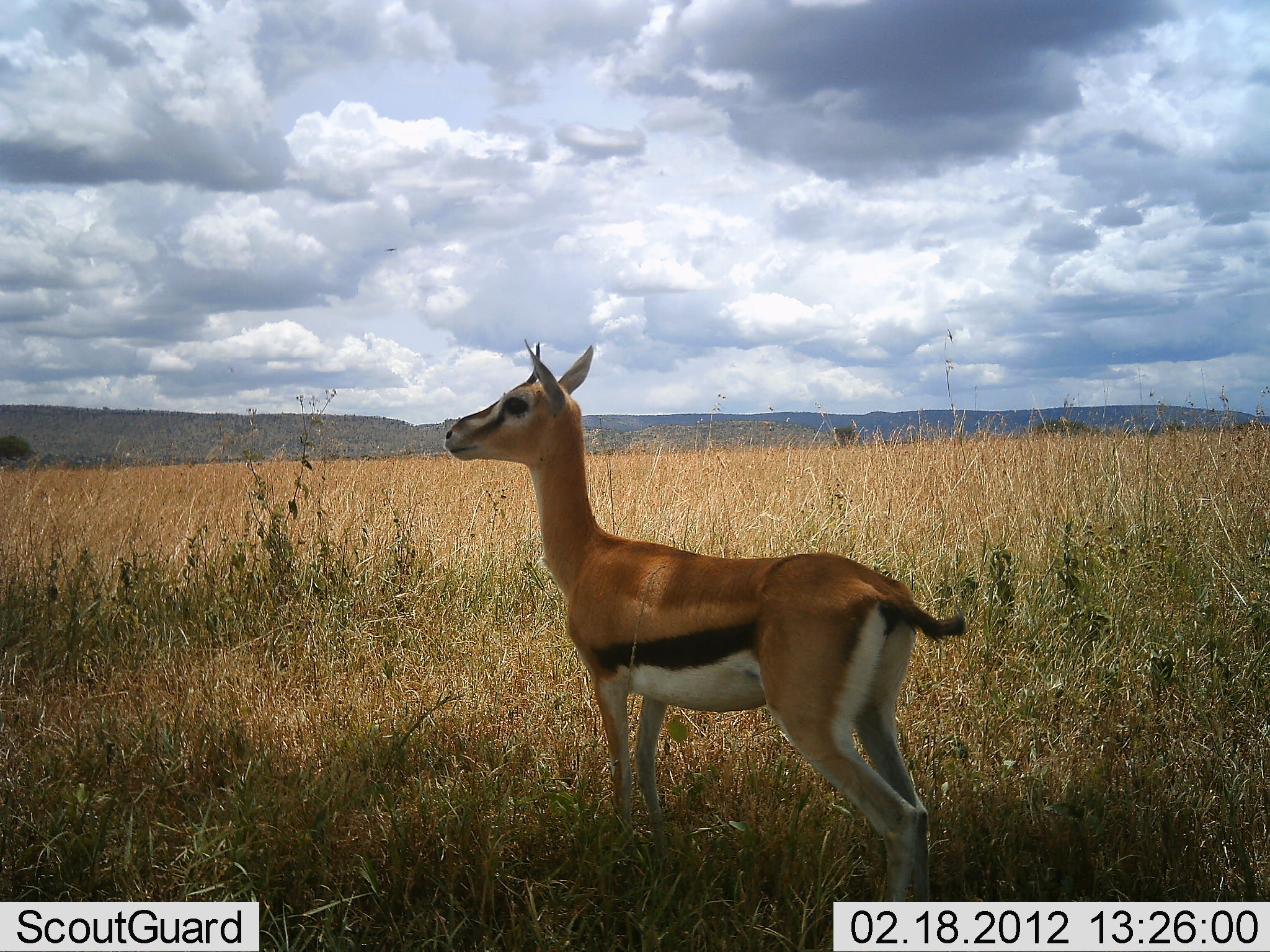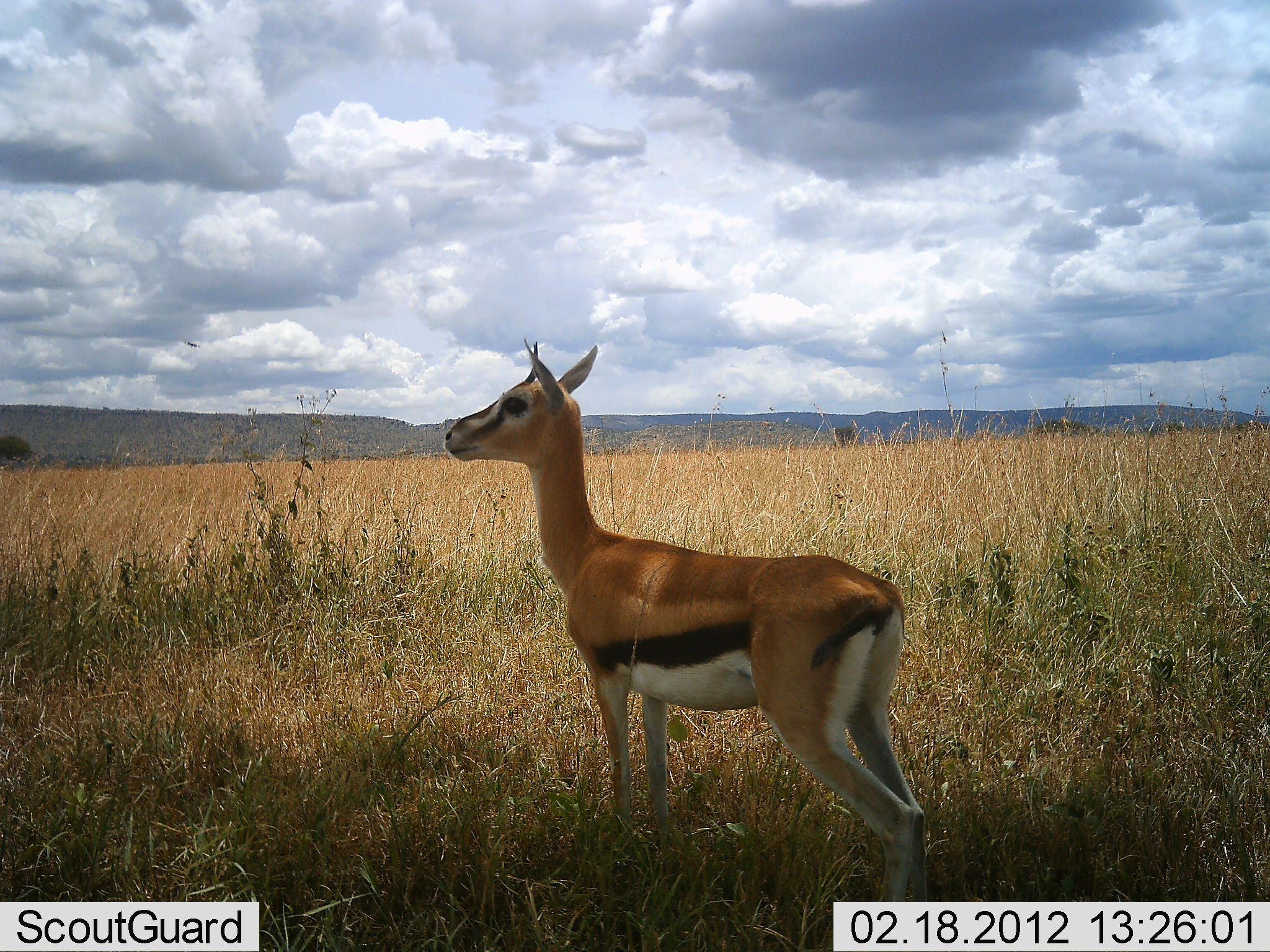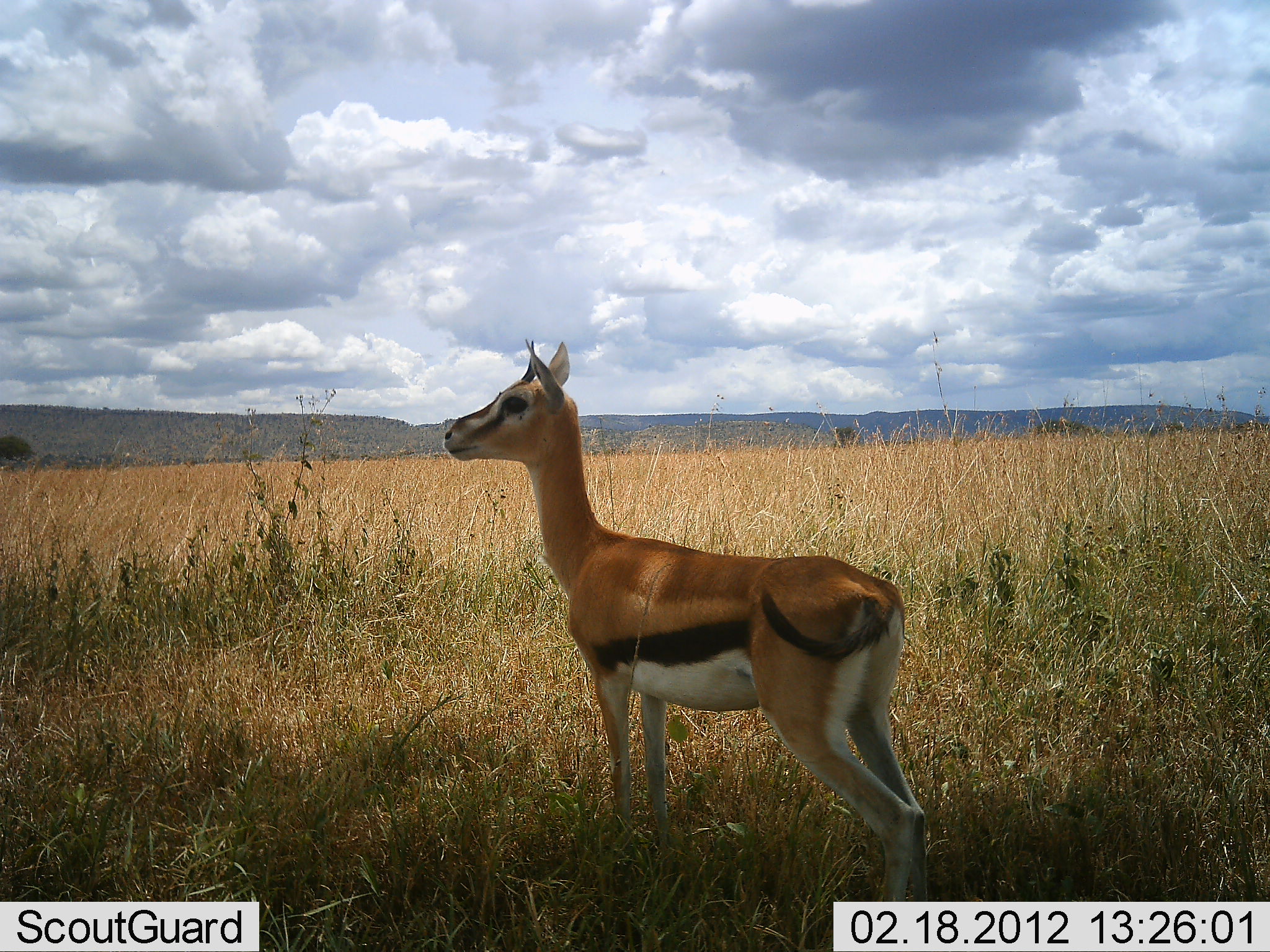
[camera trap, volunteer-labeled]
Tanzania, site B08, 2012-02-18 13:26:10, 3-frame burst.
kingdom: Animalia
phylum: Chordata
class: Mammalia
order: Artiodactyla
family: Bovidae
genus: Eudorcas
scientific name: Eudorcas thomsonii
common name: thomson's gazelle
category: gazellethomsons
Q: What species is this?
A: Gazellethomsons (thomson's gazelle) (Eudorcas thomsonii).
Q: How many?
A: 1.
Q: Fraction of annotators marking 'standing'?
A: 100%.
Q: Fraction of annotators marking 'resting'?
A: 0%.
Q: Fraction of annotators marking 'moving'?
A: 0%.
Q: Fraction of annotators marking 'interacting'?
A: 0%.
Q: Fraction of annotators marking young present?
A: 0%.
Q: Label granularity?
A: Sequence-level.